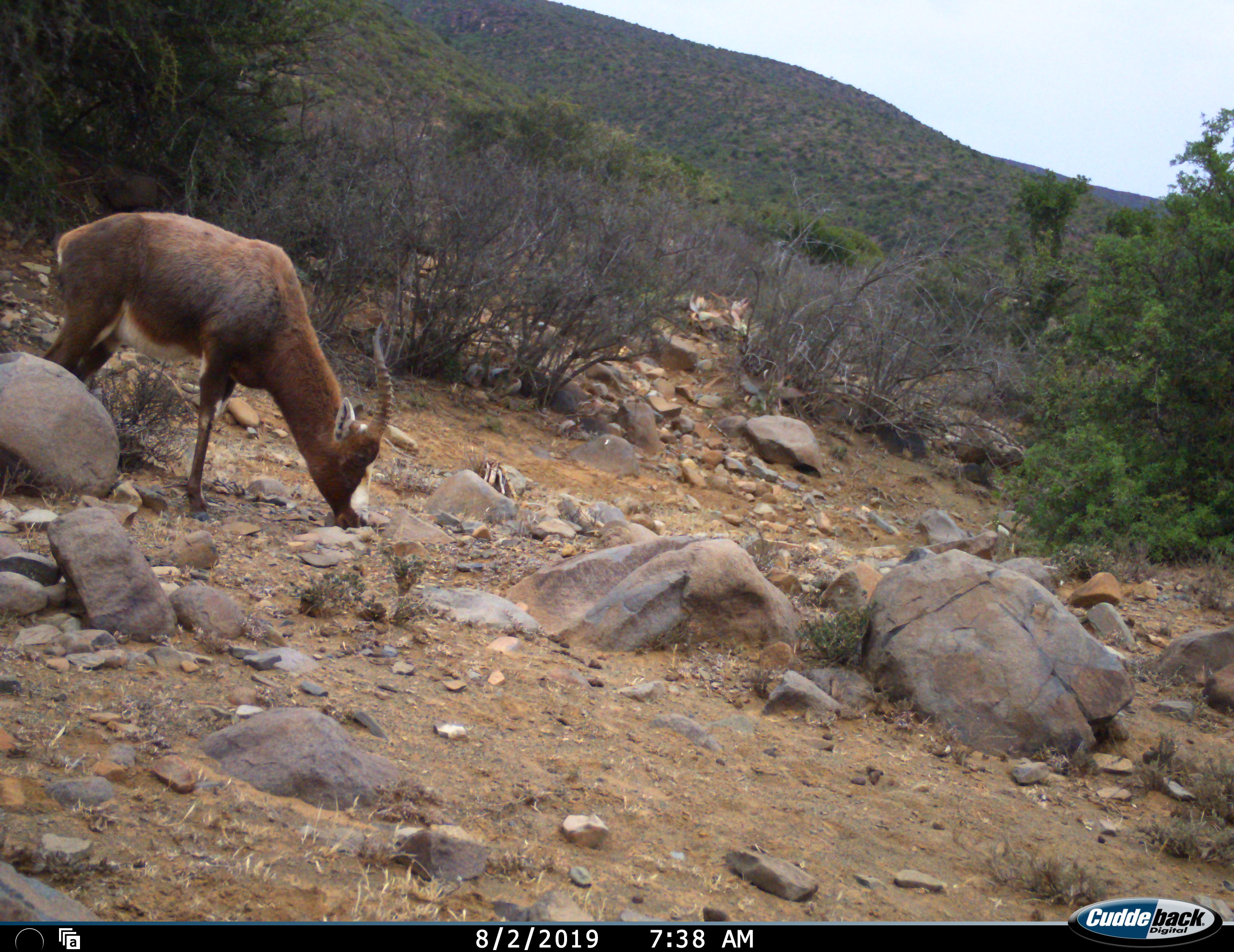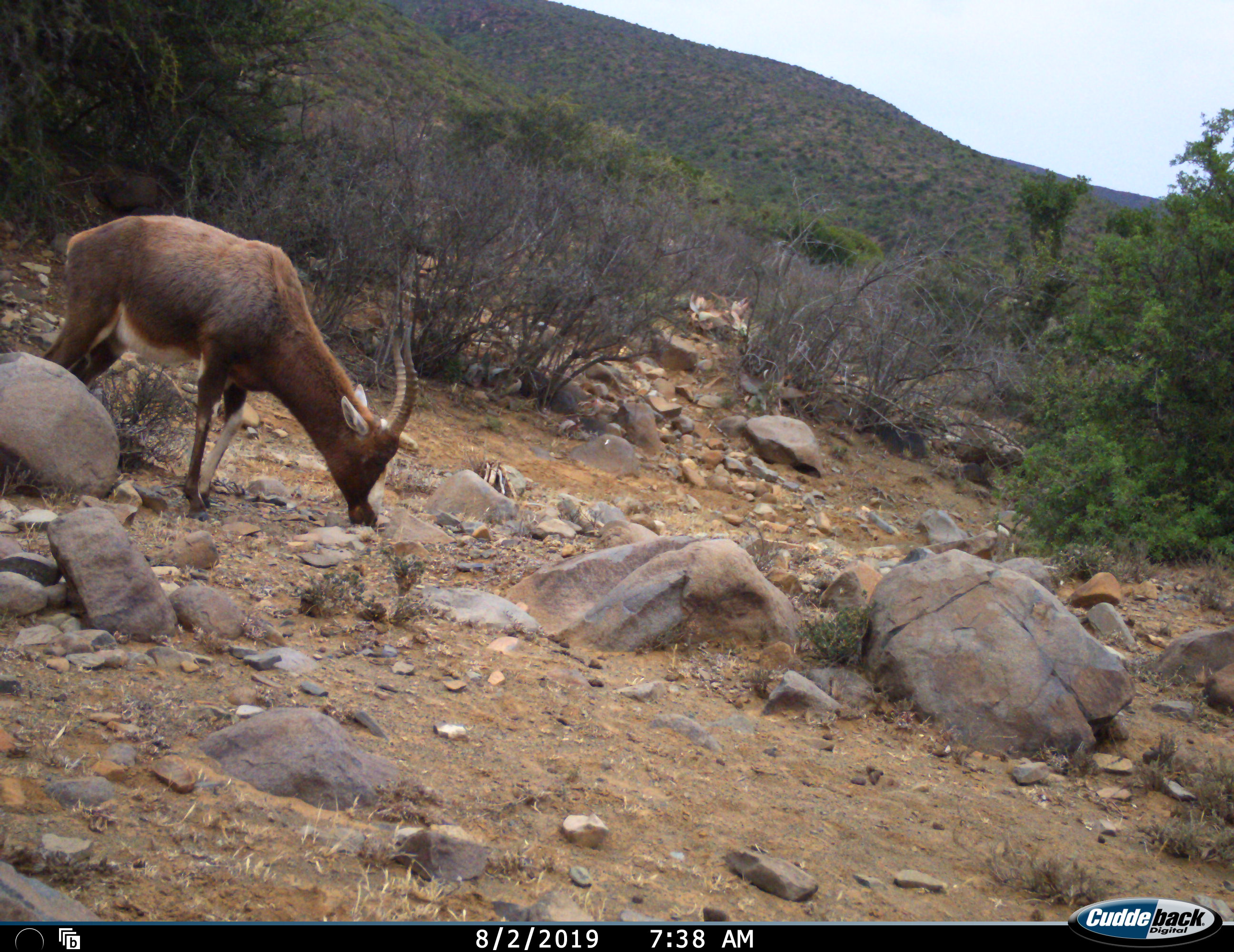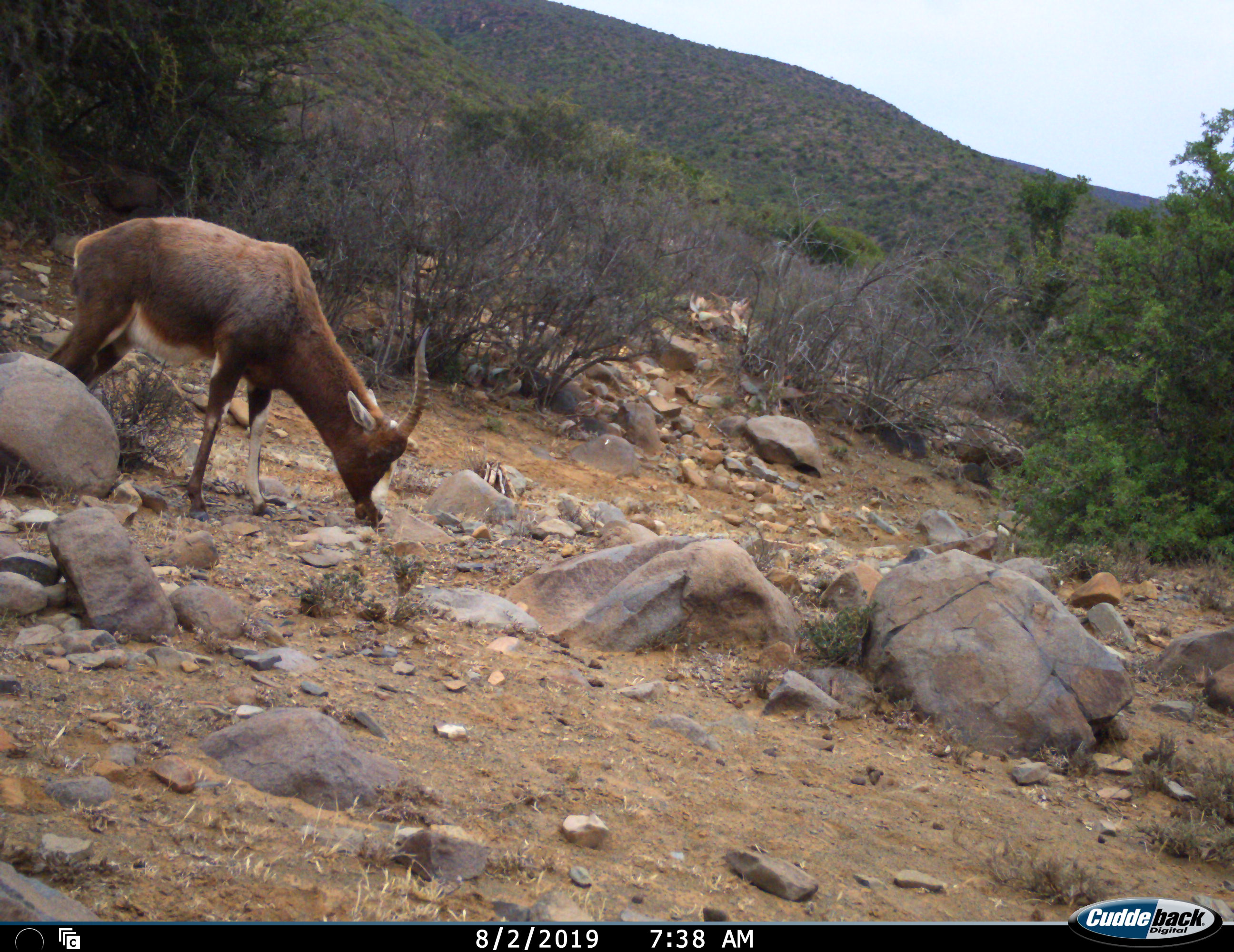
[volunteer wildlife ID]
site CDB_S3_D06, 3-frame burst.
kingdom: Animalia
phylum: Chordata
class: Mammalia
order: Artiodactyla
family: Bovidae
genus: Damaliscus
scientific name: Damaliscus pygargus phillipsi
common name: blesbok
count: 1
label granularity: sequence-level